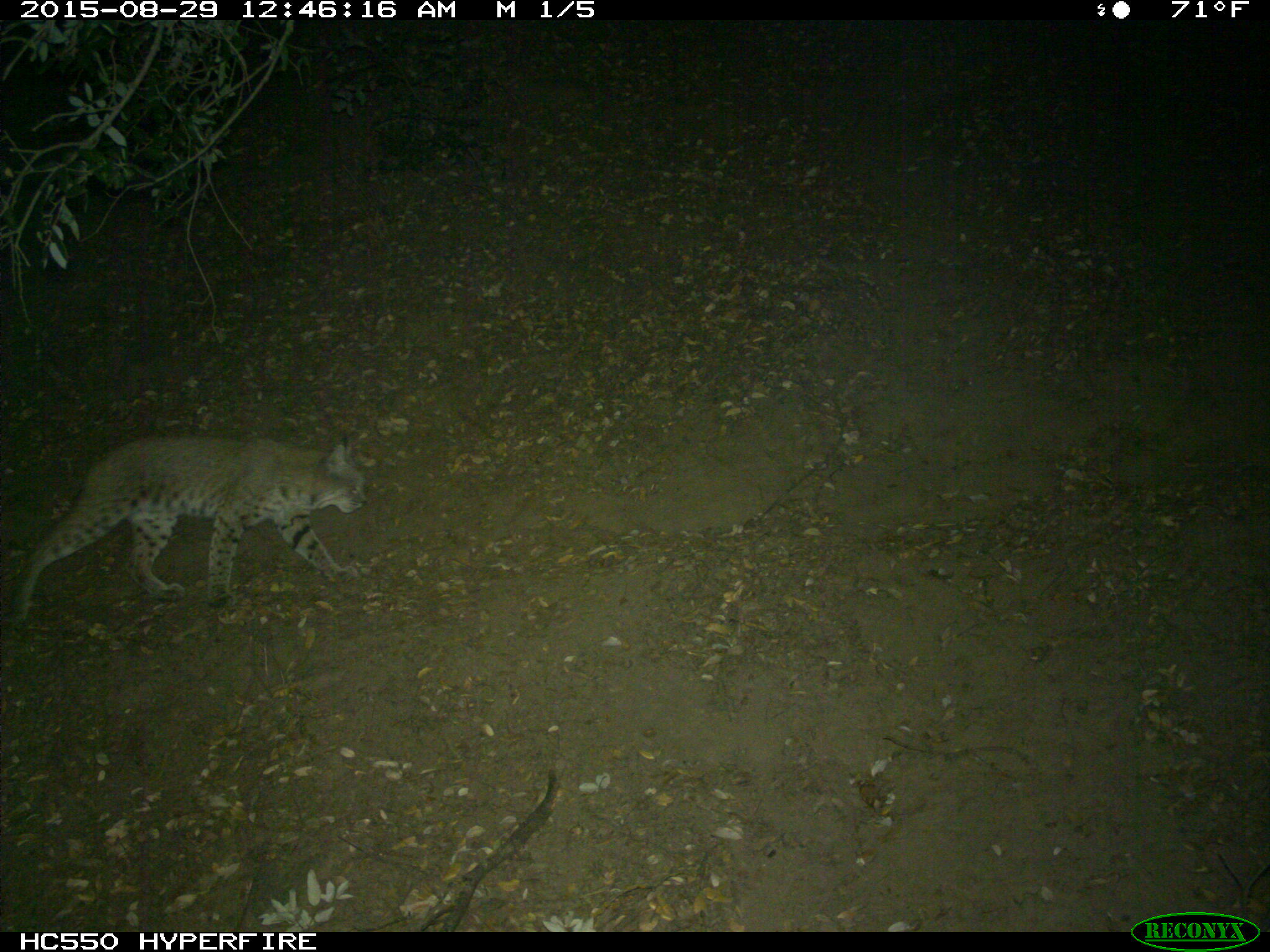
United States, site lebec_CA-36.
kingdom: Animalia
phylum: Chordata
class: Mammalia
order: Carnivora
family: Felidae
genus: Lynx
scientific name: Lynx rufus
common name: bobcat